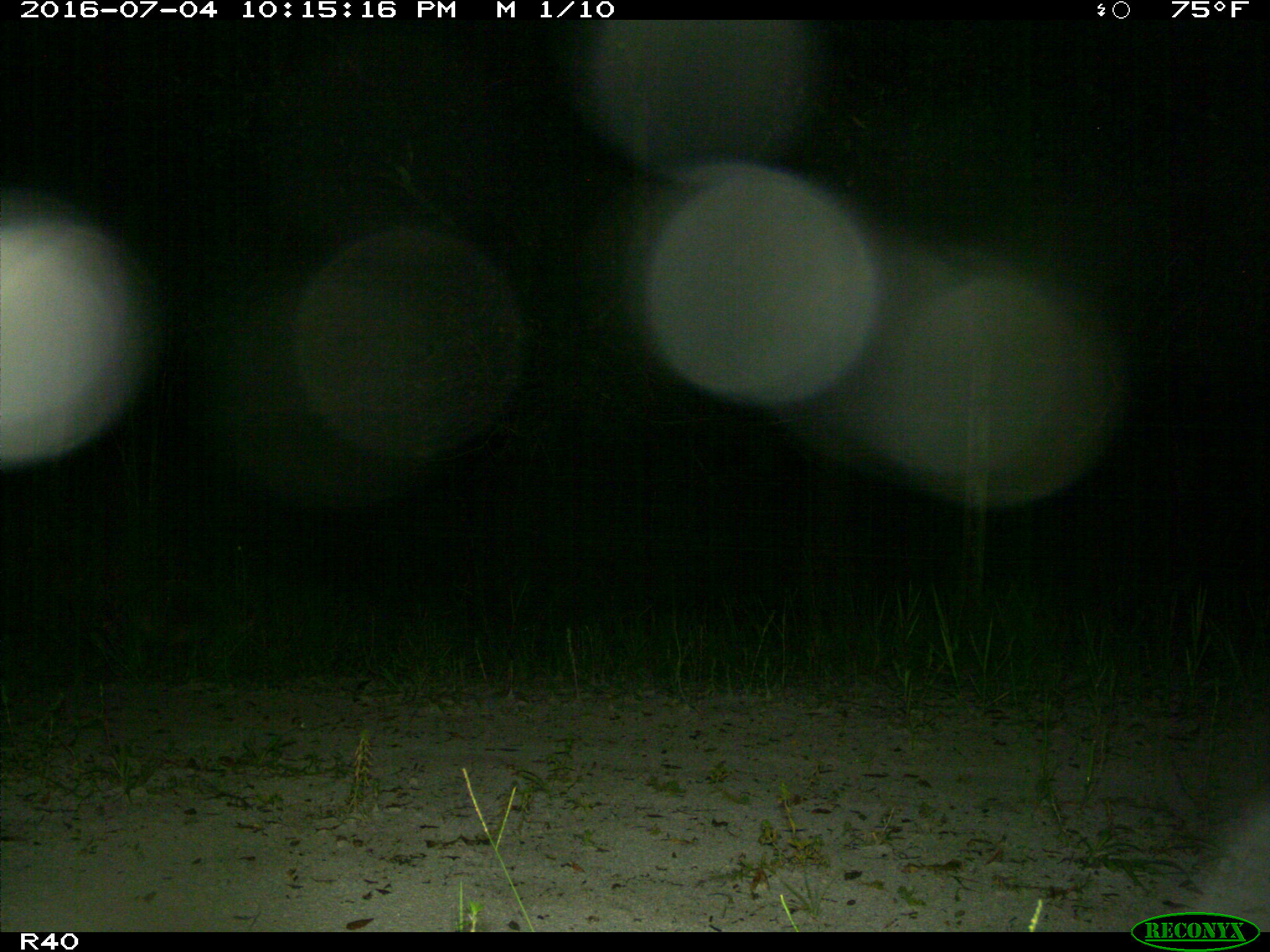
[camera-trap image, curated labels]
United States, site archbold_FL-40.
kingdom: Animalia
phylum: Chordata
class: Mammalia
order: Carnivora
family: Procyonidae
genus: Procyon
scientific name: Procyon lotor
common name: common raccoon